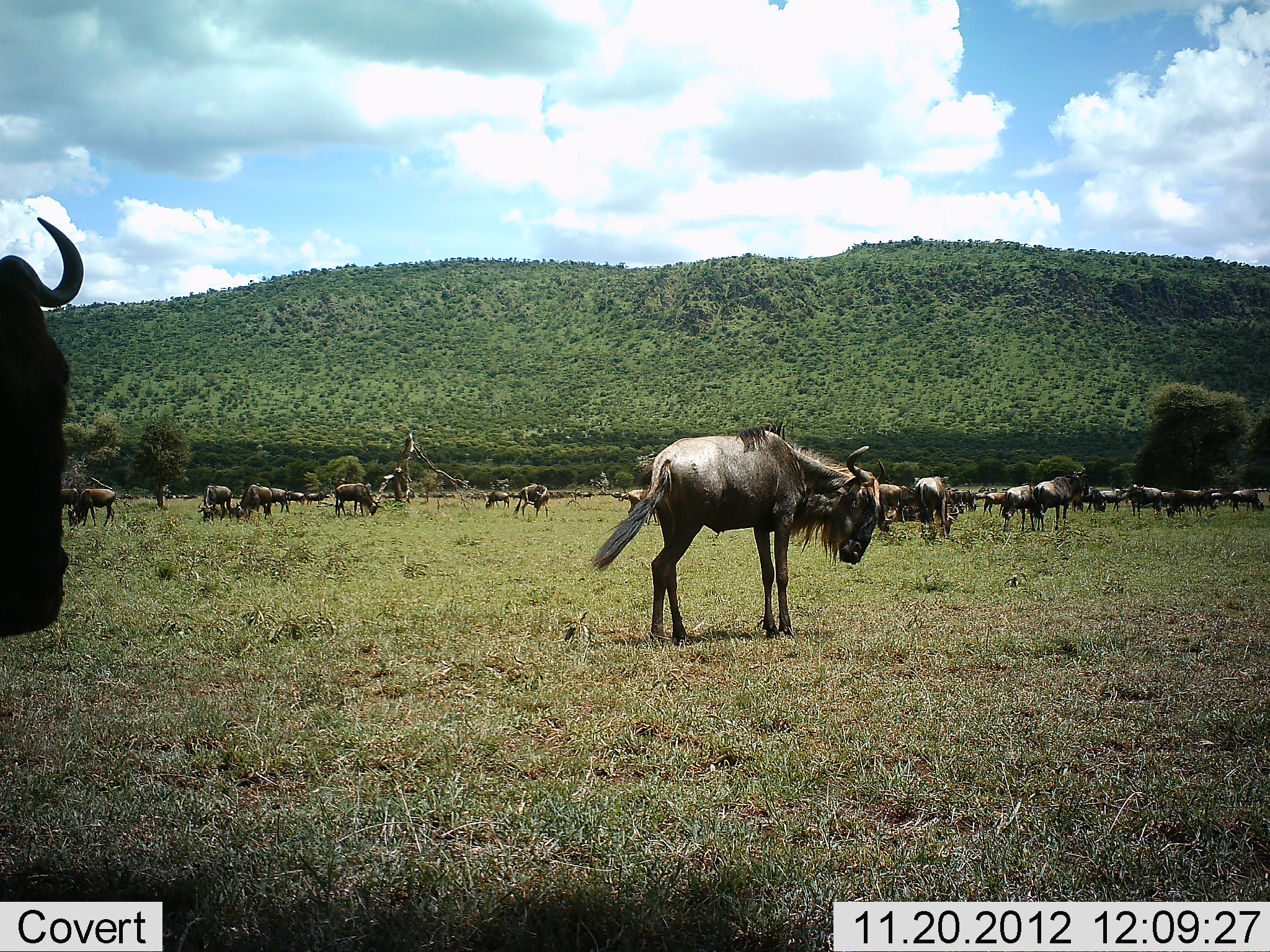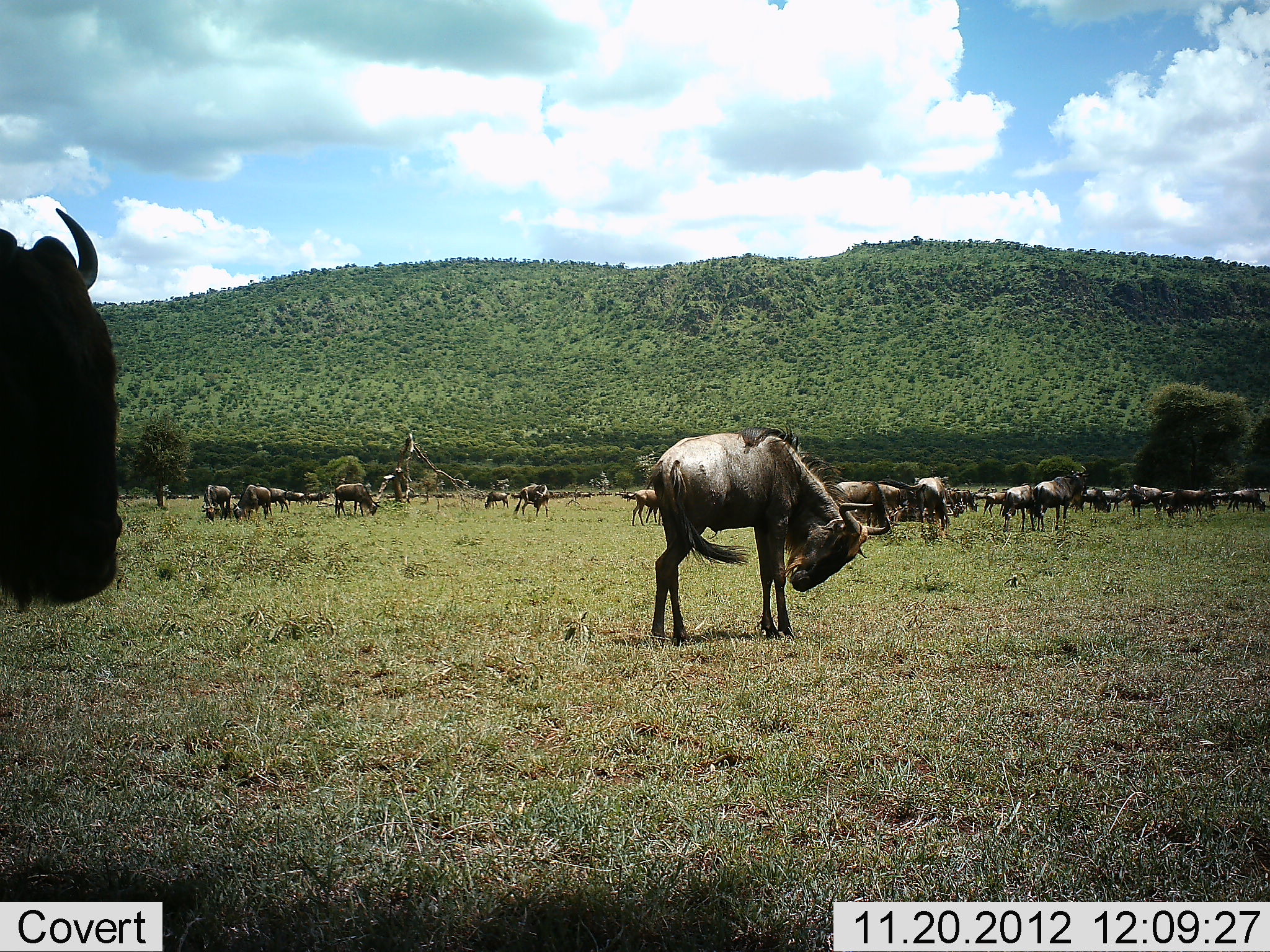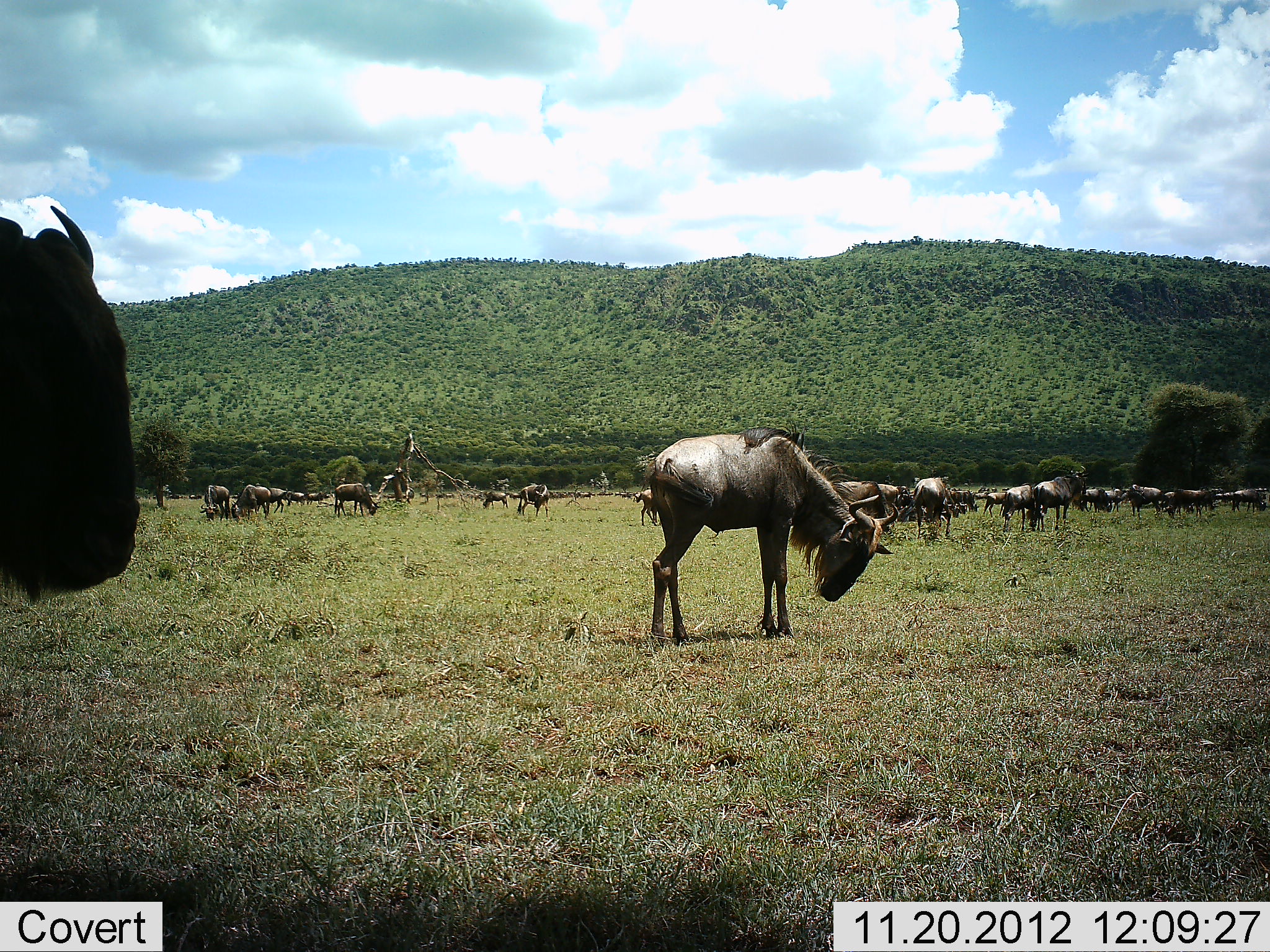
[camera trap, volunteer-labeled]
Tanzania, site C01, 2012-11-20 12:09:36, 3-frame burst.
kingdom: Animalia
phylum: Chordata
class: Mammalia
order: Artiodactyla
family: Bovidae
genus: Connochaetes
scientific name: Connochaetes taurinus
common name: blue wildebeest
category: wildebeest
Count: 11-50.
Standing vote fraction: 75%.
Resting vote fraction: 15%.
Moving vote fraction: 30%.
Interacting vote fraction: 10%.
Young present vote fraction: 5%.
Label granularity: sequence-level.